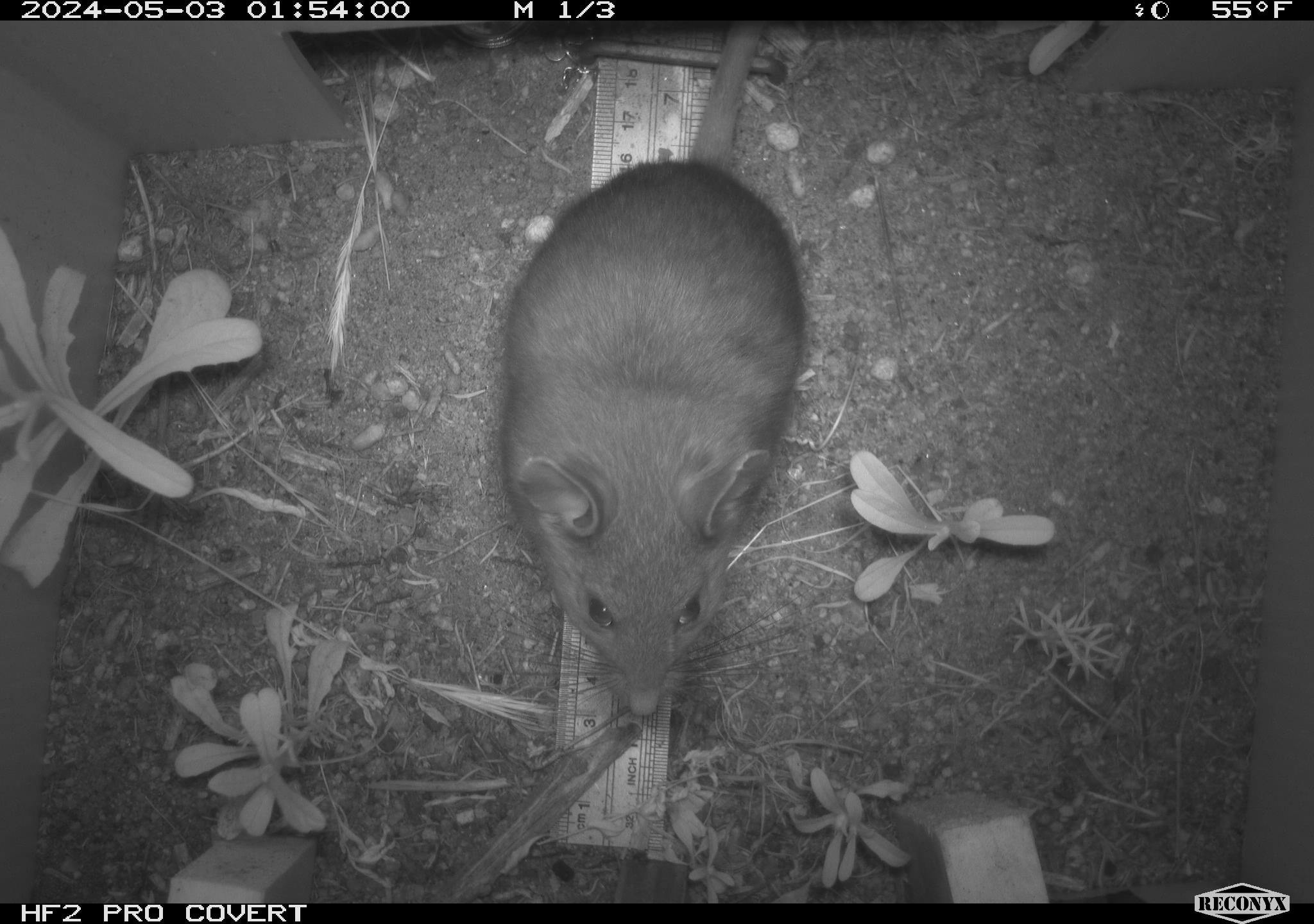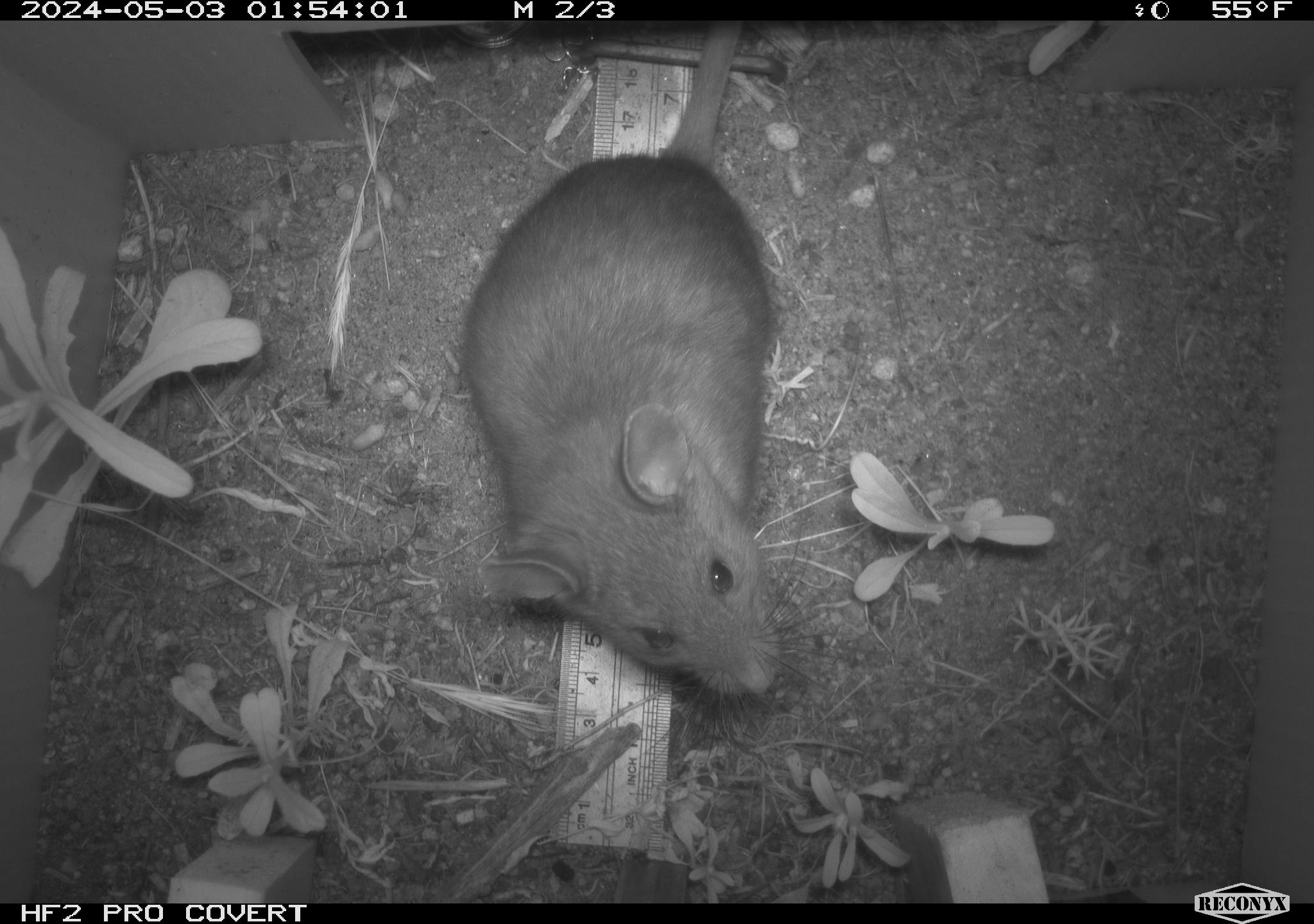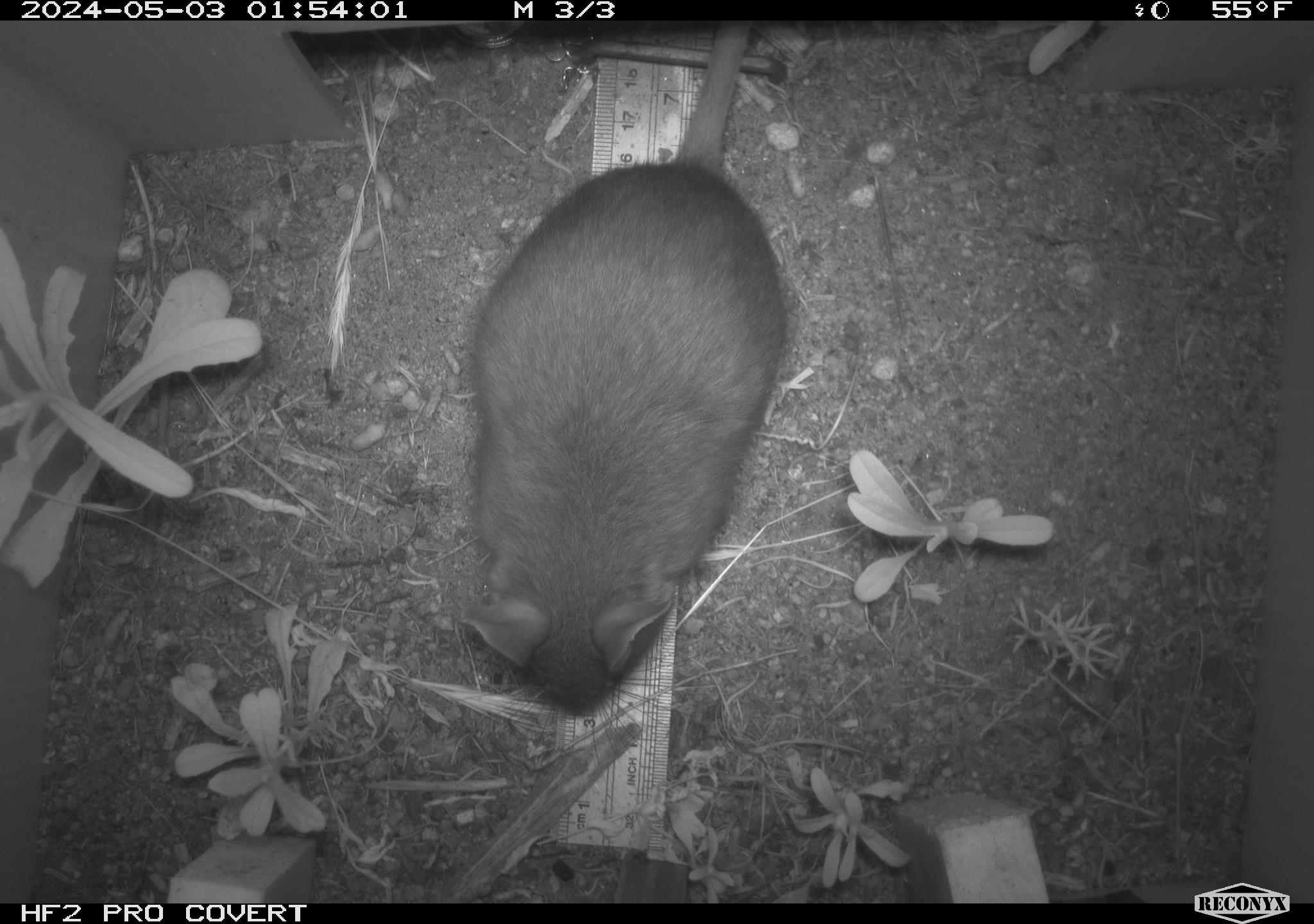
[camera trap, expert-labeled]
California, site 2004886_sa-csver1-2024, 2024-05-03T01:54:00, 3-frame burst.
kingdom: Animalia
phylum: Chordata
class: Mammalia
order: Rodentia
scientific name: Rodentia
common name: rodent